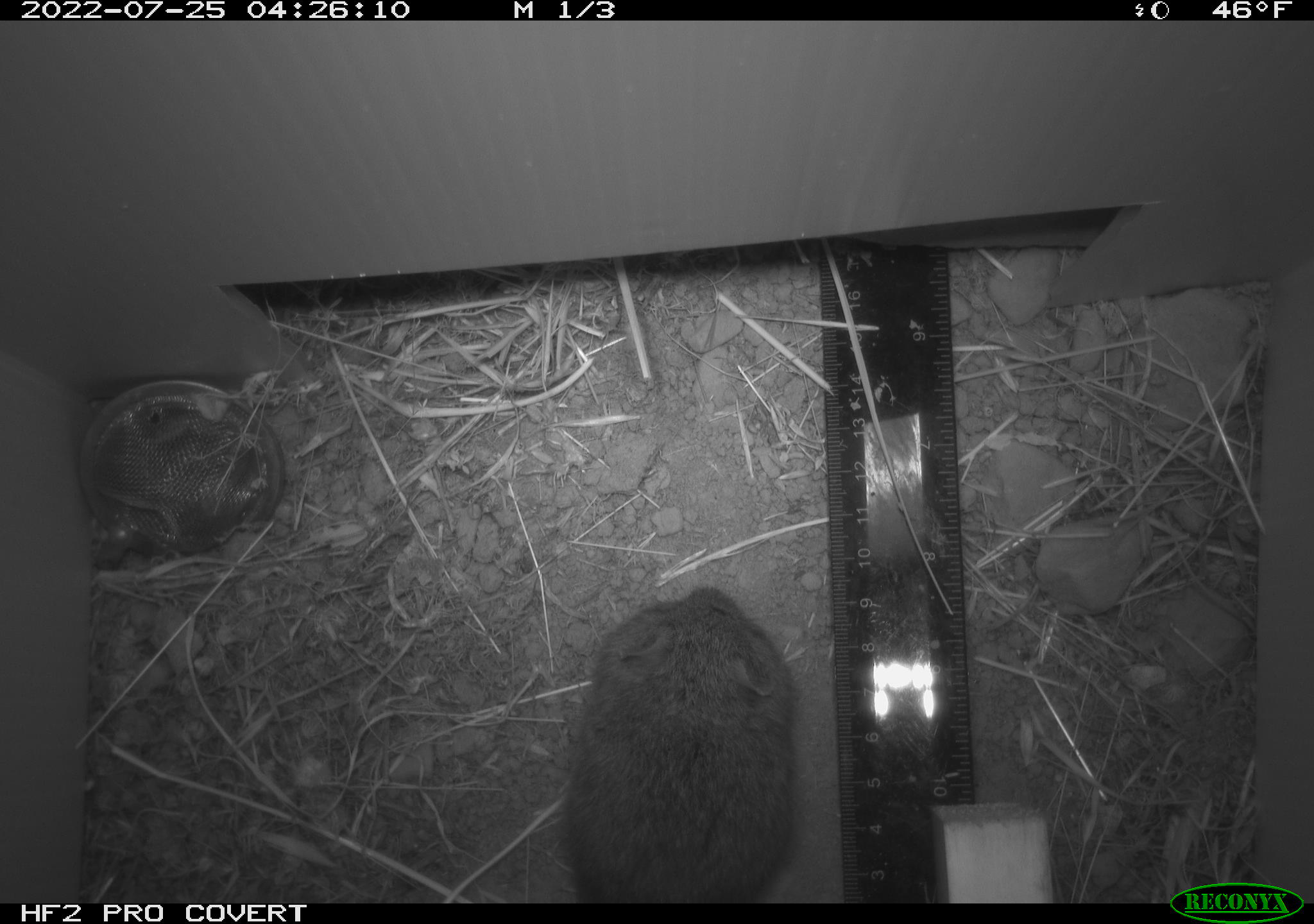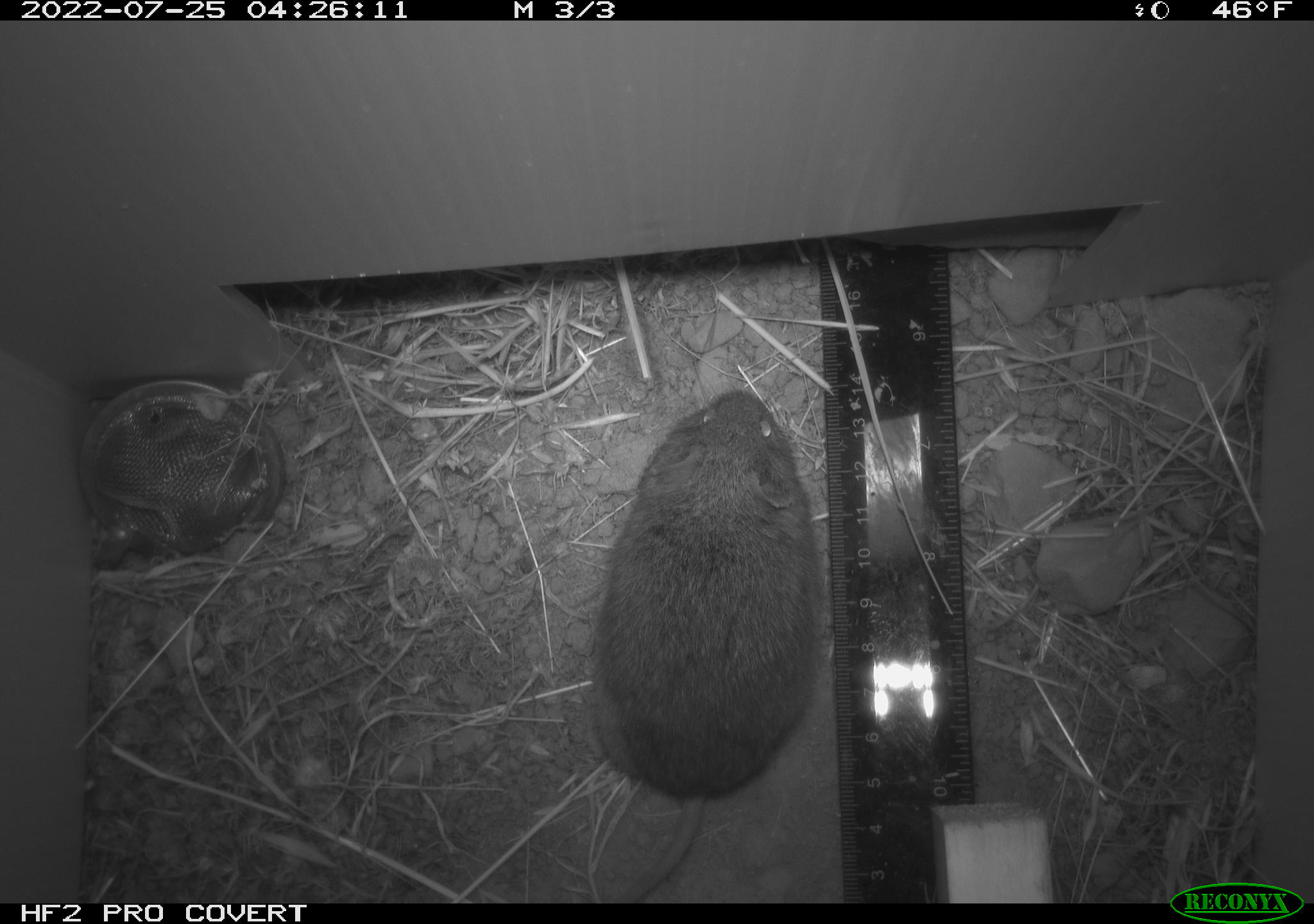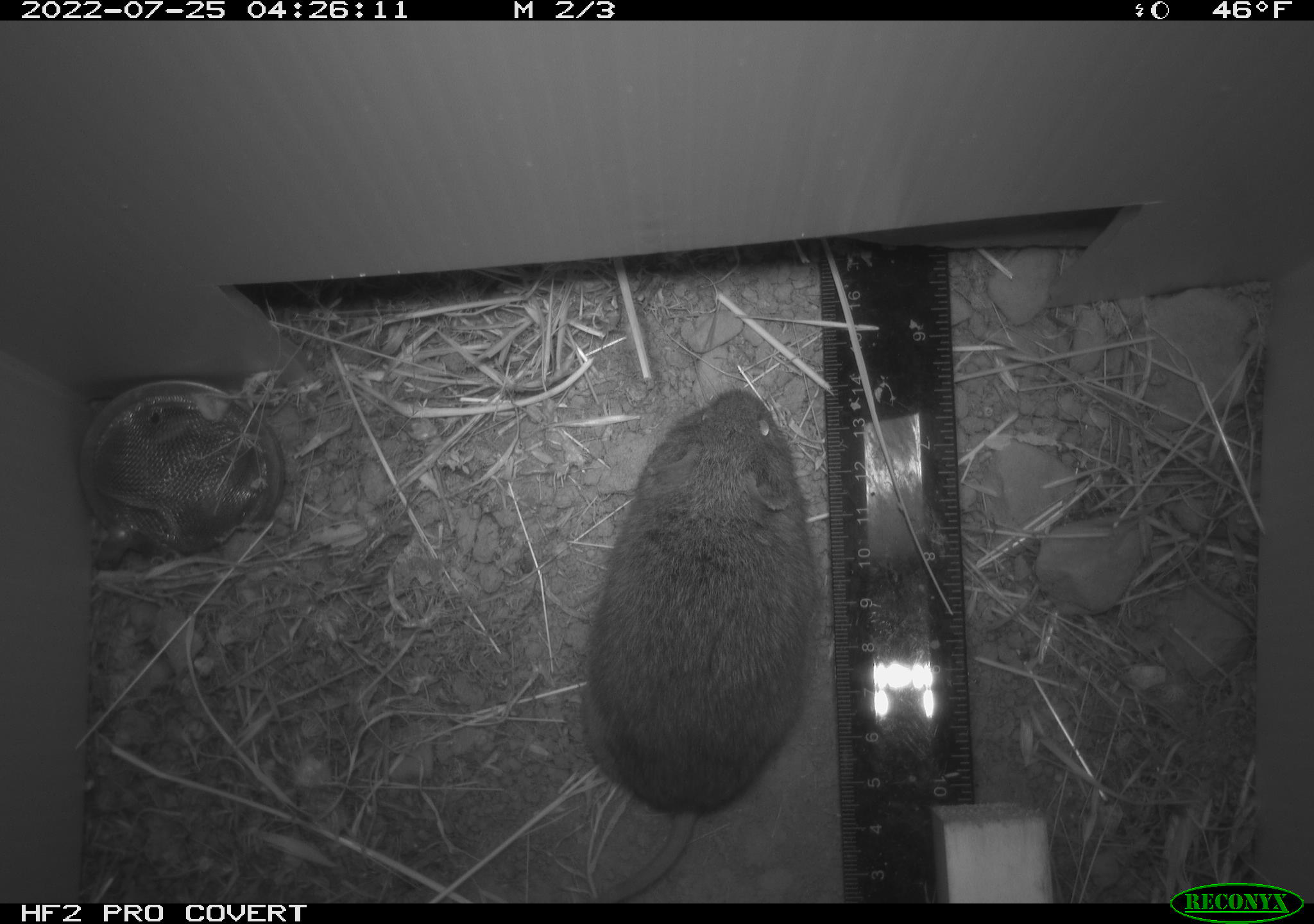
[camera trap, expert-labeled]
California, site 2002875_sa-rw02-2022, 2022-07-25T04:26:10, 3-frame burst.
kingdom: Animalia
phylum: Chordata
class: Mammalia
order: Rodentia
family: Cricetidae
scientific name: Arvicolinae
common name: voles, lemmings, and muskrats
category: arvicolinae subfamily